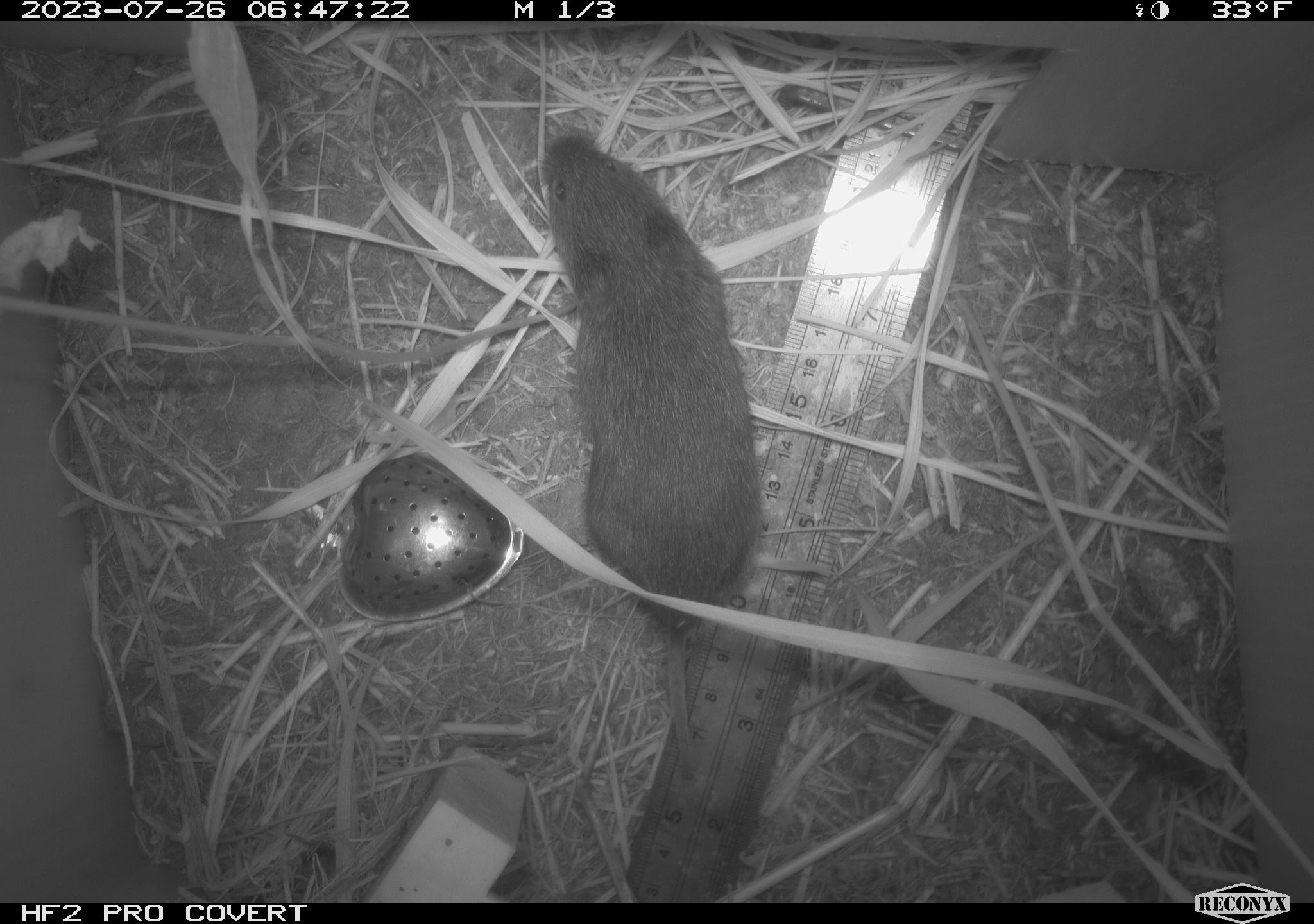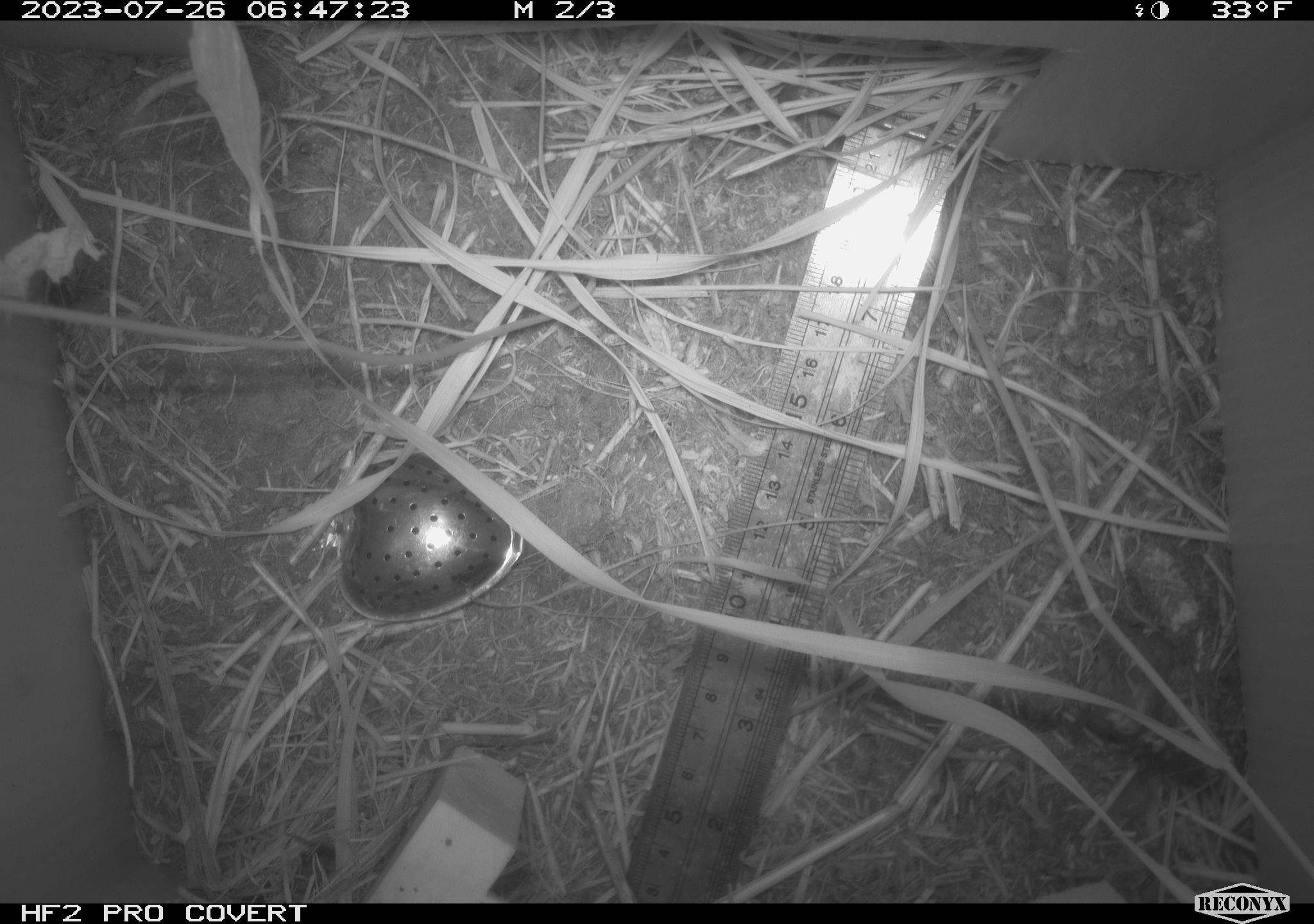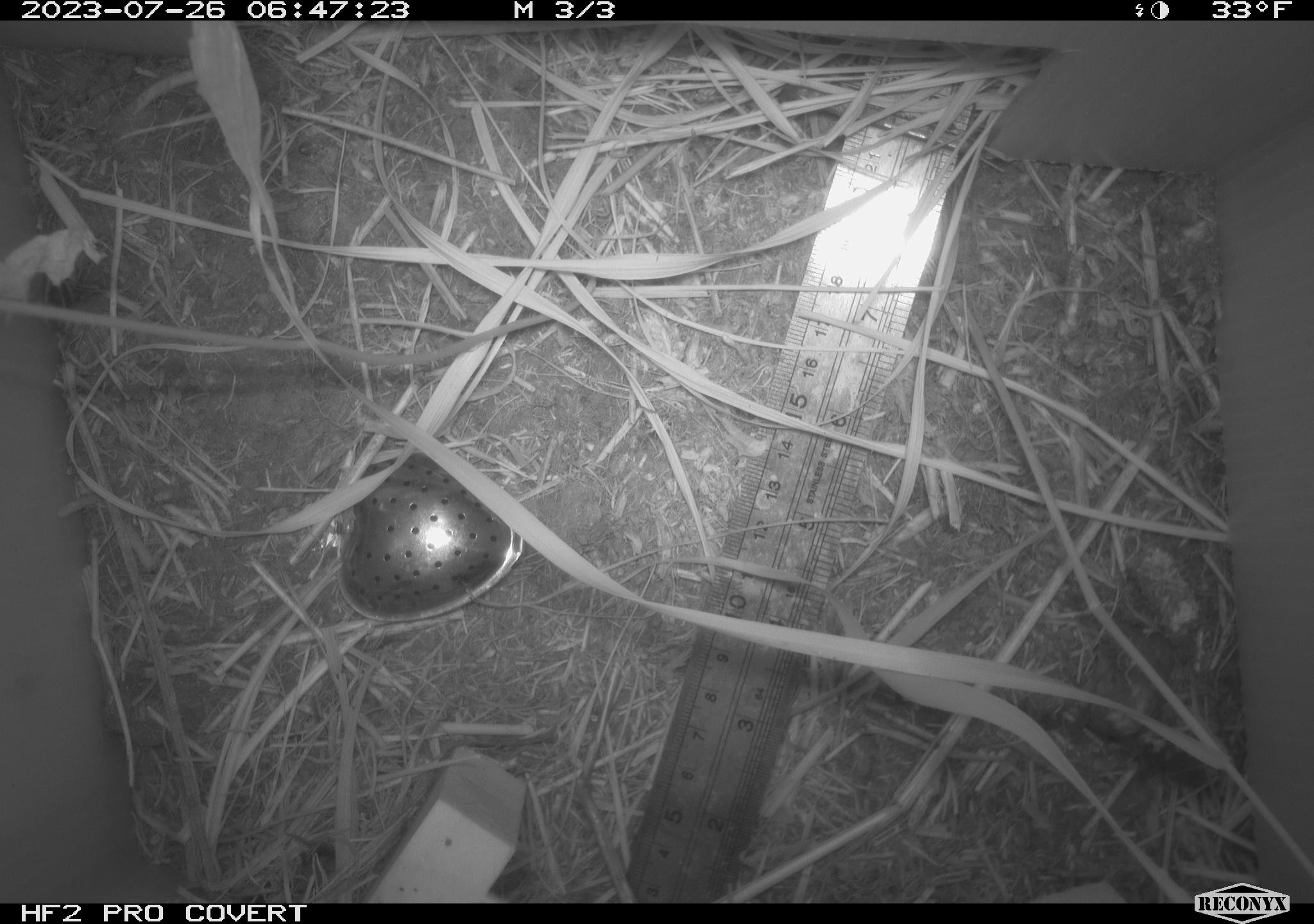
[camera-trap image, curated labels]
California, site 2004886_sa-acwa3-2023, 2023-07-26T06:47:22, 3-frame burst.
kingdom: Animalia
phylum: Chordata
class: Mammalia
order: Rodentia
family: Cricetidae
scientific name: Arvicolinae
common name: voles, lemmings, and muskrats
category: arvicolinae subfamily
Arvicolinae subfamily (voles, lemmings, and muskrats) (Arvicolinae).